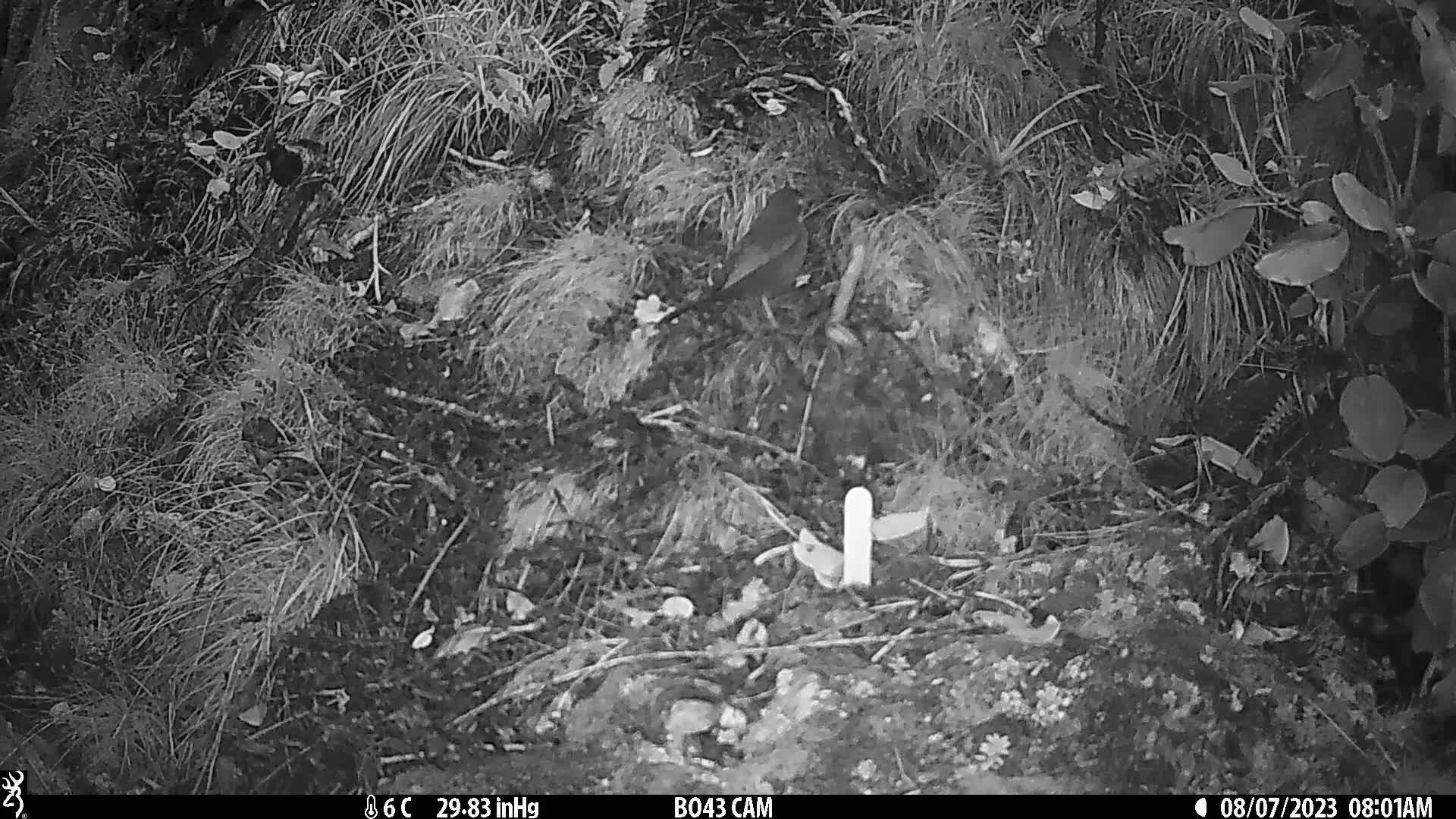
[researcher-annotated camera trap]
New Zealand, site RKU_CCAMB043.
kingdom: Animalia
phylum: Chordata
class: Aves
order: Passeriformes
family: Turdidae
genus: Turdus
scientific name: Turdus merula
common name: eurasian blackbird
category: blackbird